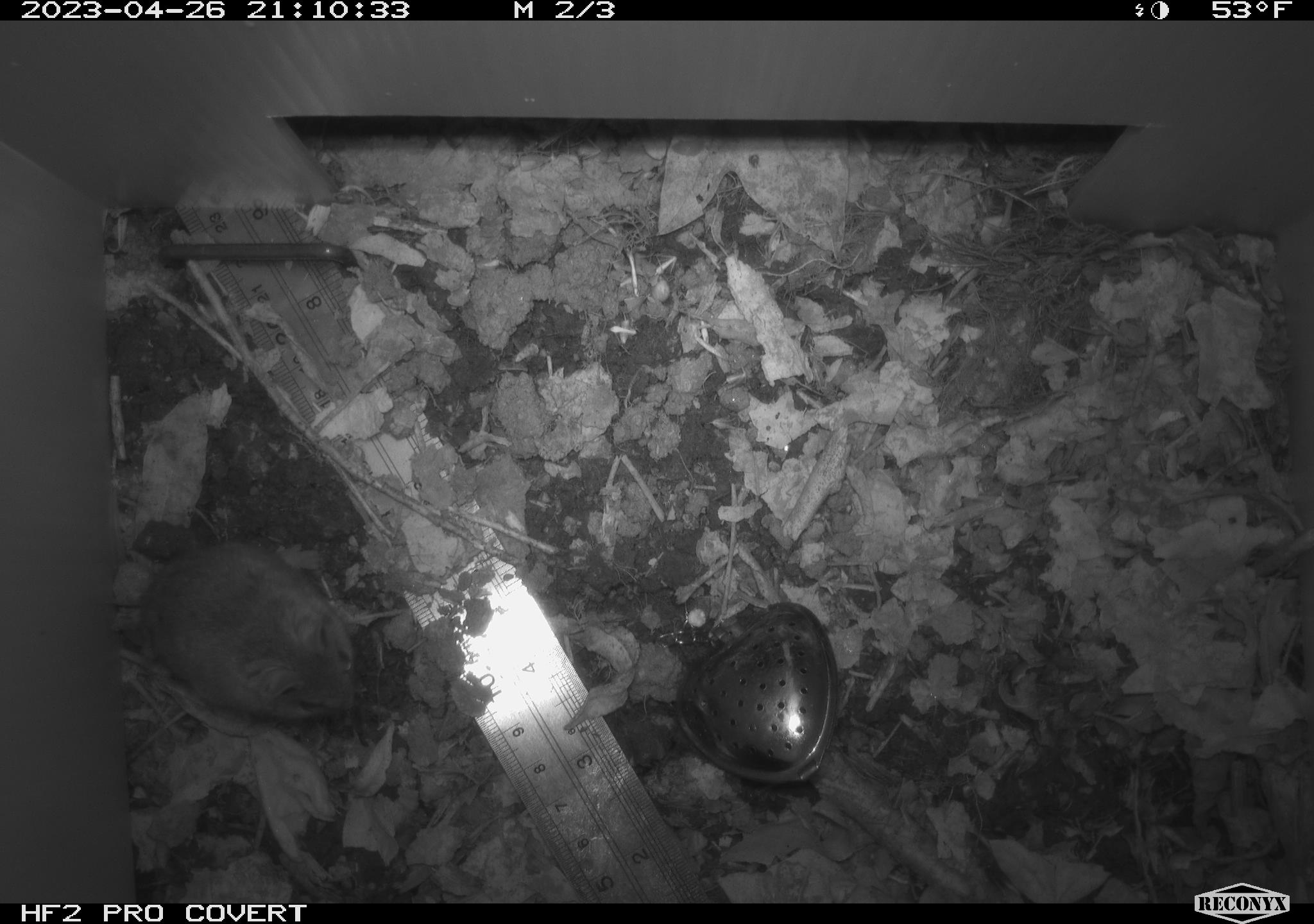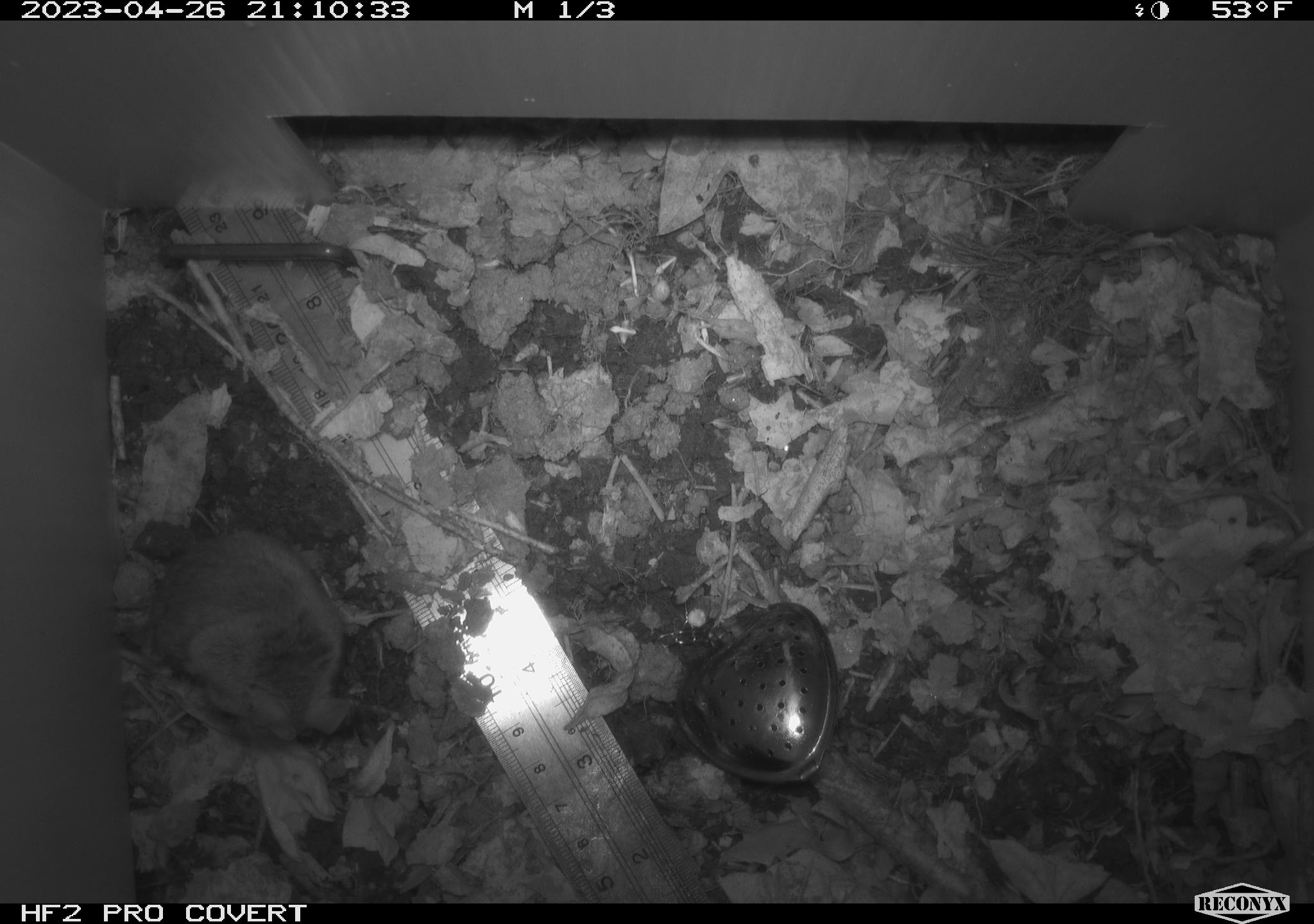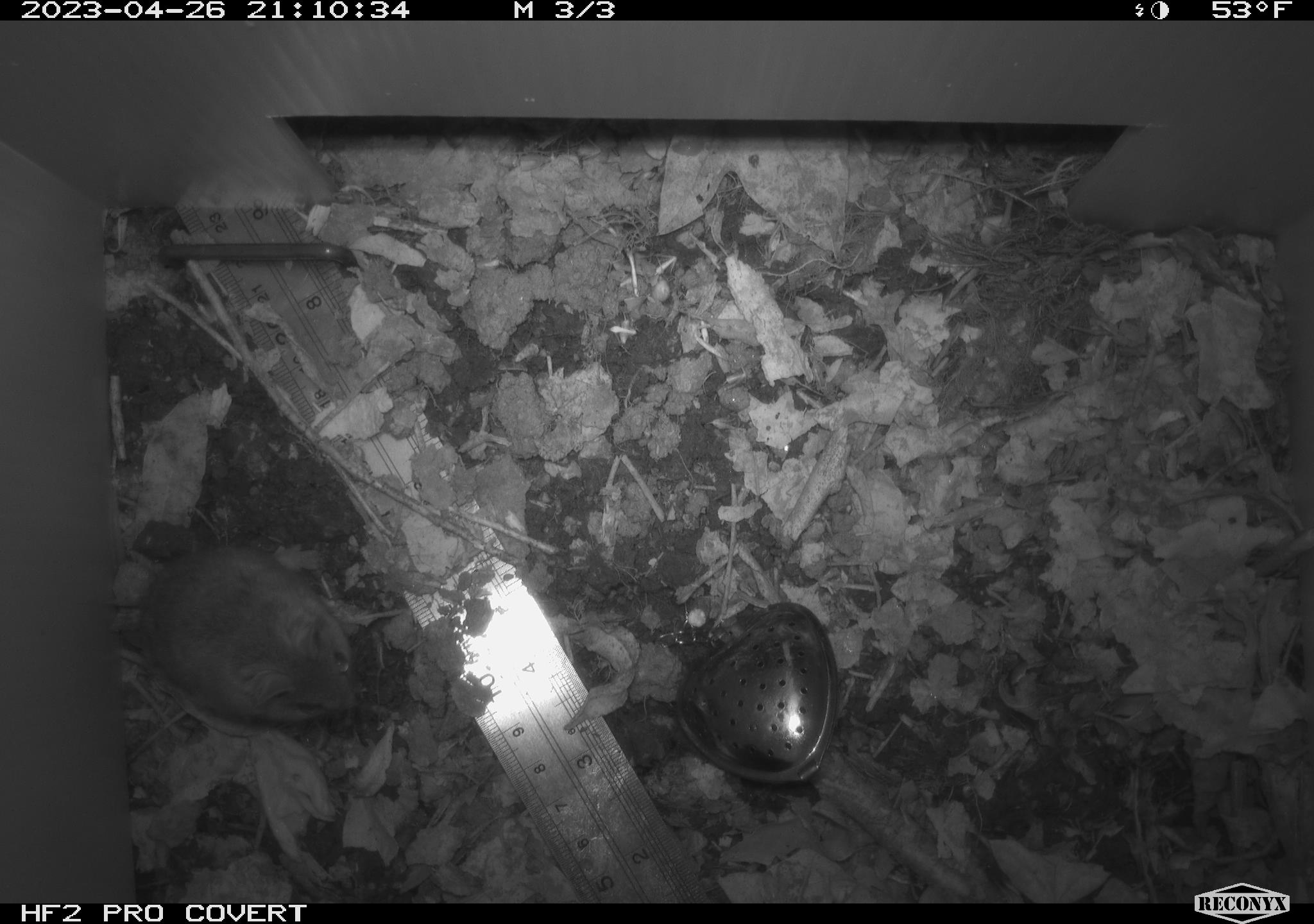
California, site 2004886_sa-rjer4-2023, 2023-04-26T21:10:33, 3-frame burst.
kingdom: Animalia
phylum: Chordata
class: Mammalia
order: Rodentia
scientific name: Rodentia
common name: mouse species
Mouse species (Rodentia).